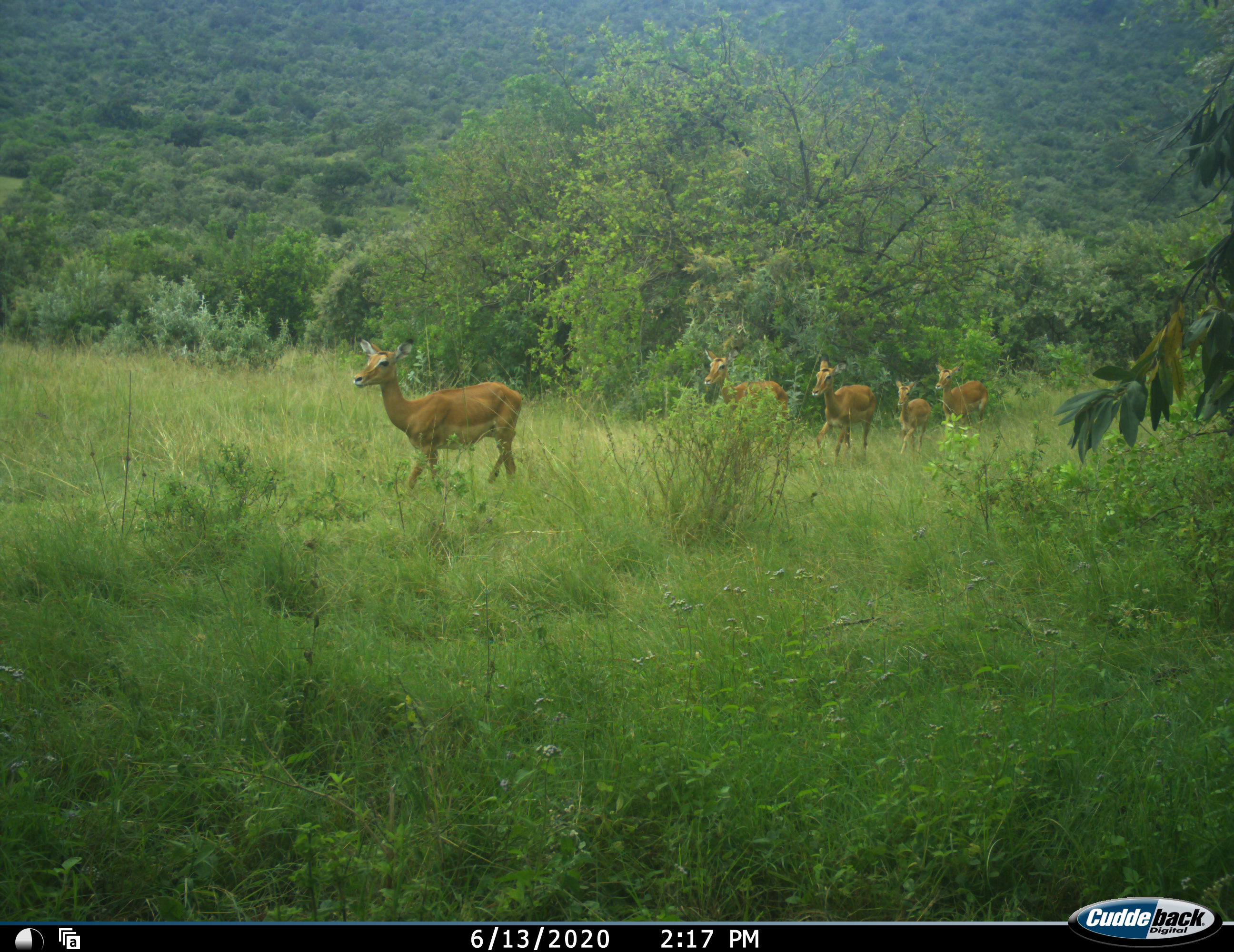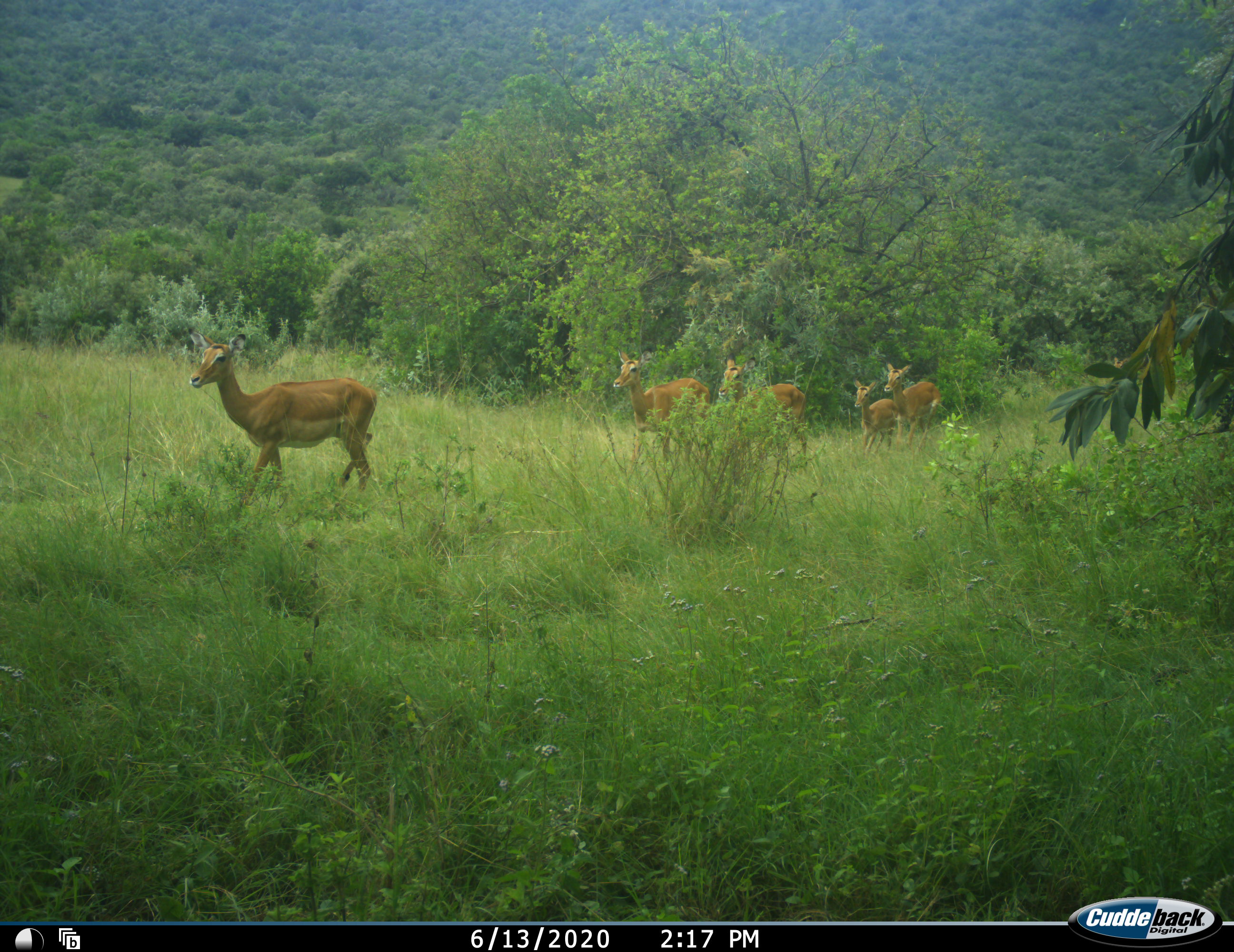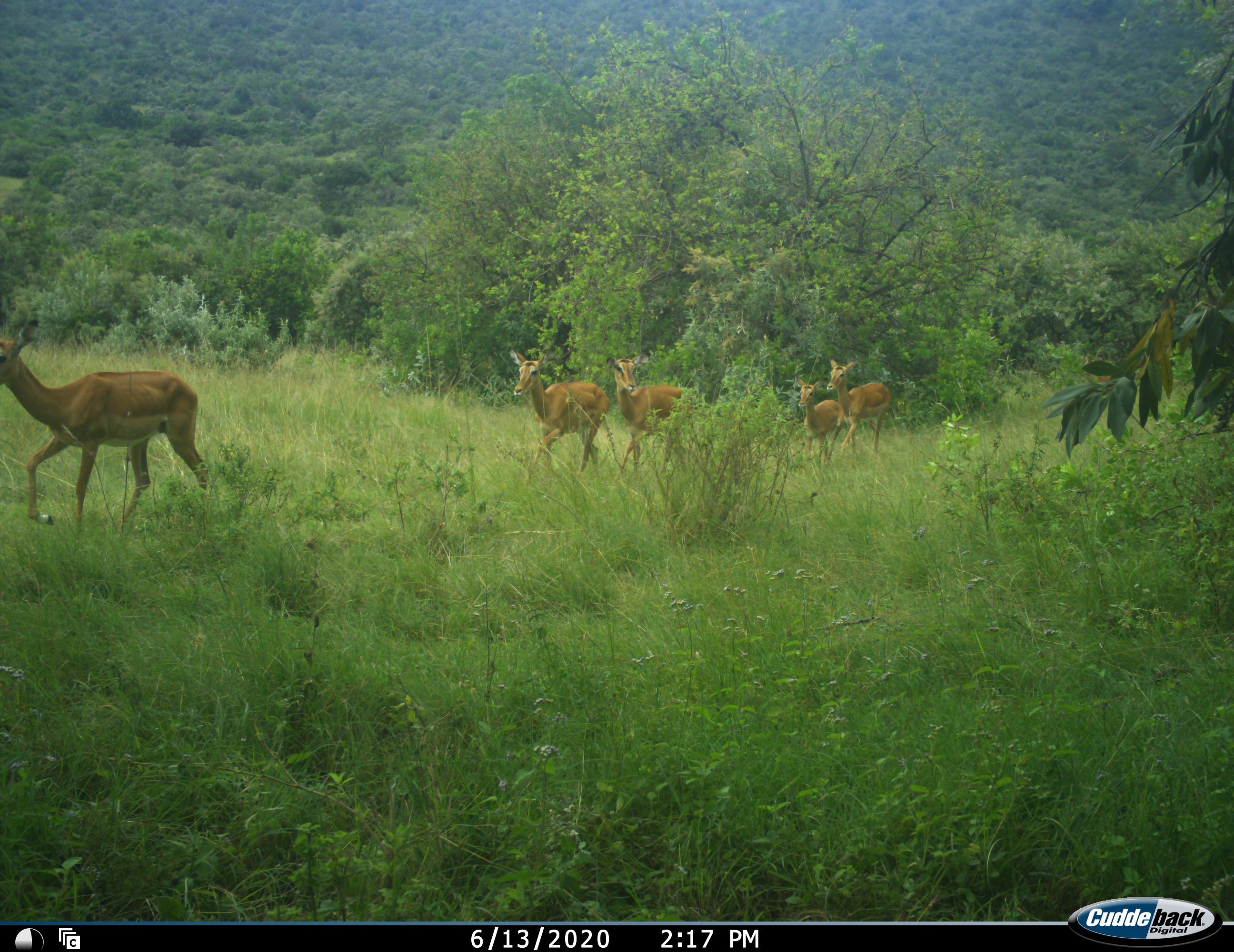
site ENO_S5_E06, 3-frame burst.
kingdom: Animalia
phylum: Chordata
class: Mammalia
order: Artiodactyla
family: Bovidae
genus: Aepyceros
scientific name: Aepyceros melampus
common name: impala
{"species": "impala (Aepyceros melampus)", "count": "5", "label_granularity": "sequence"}